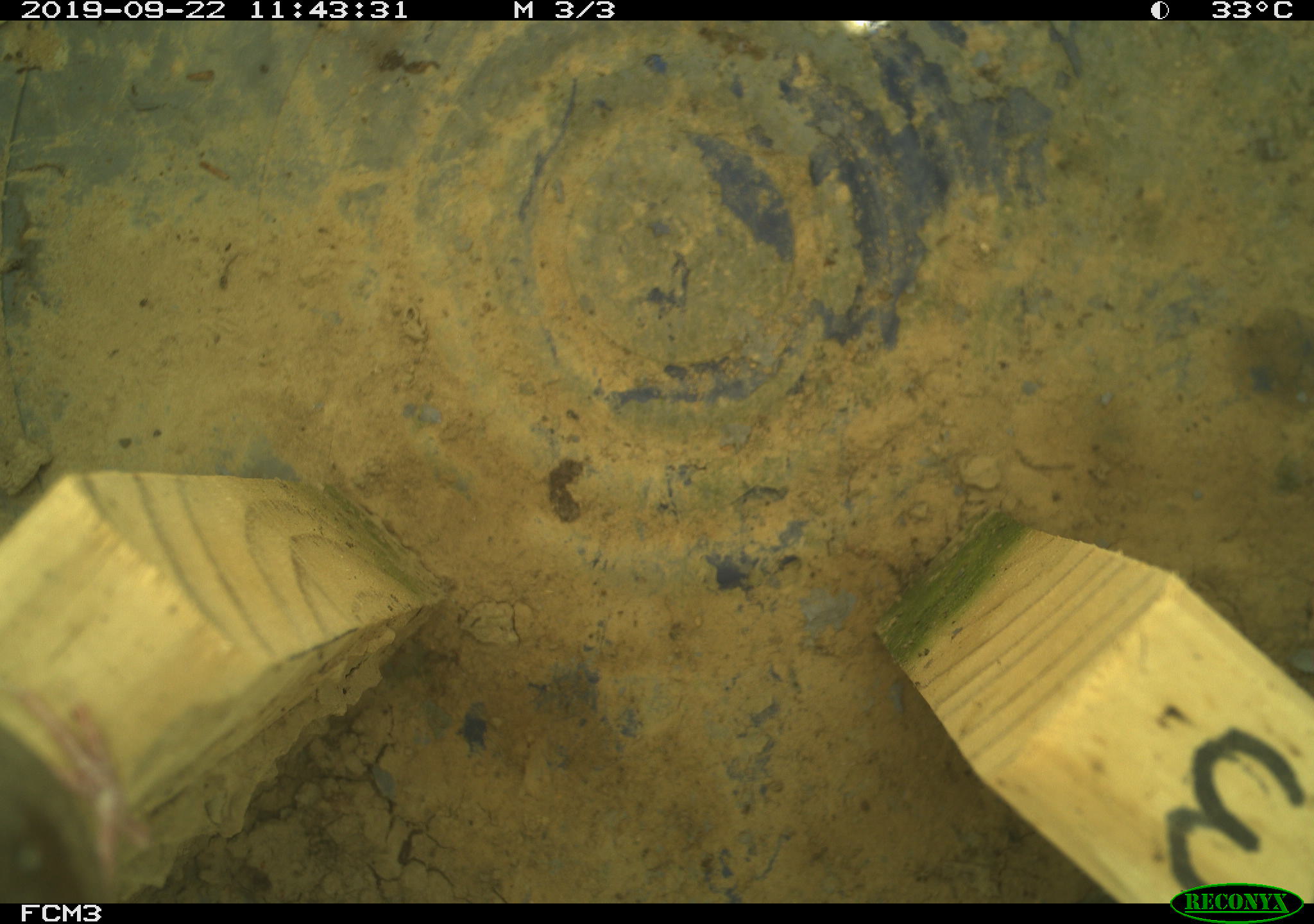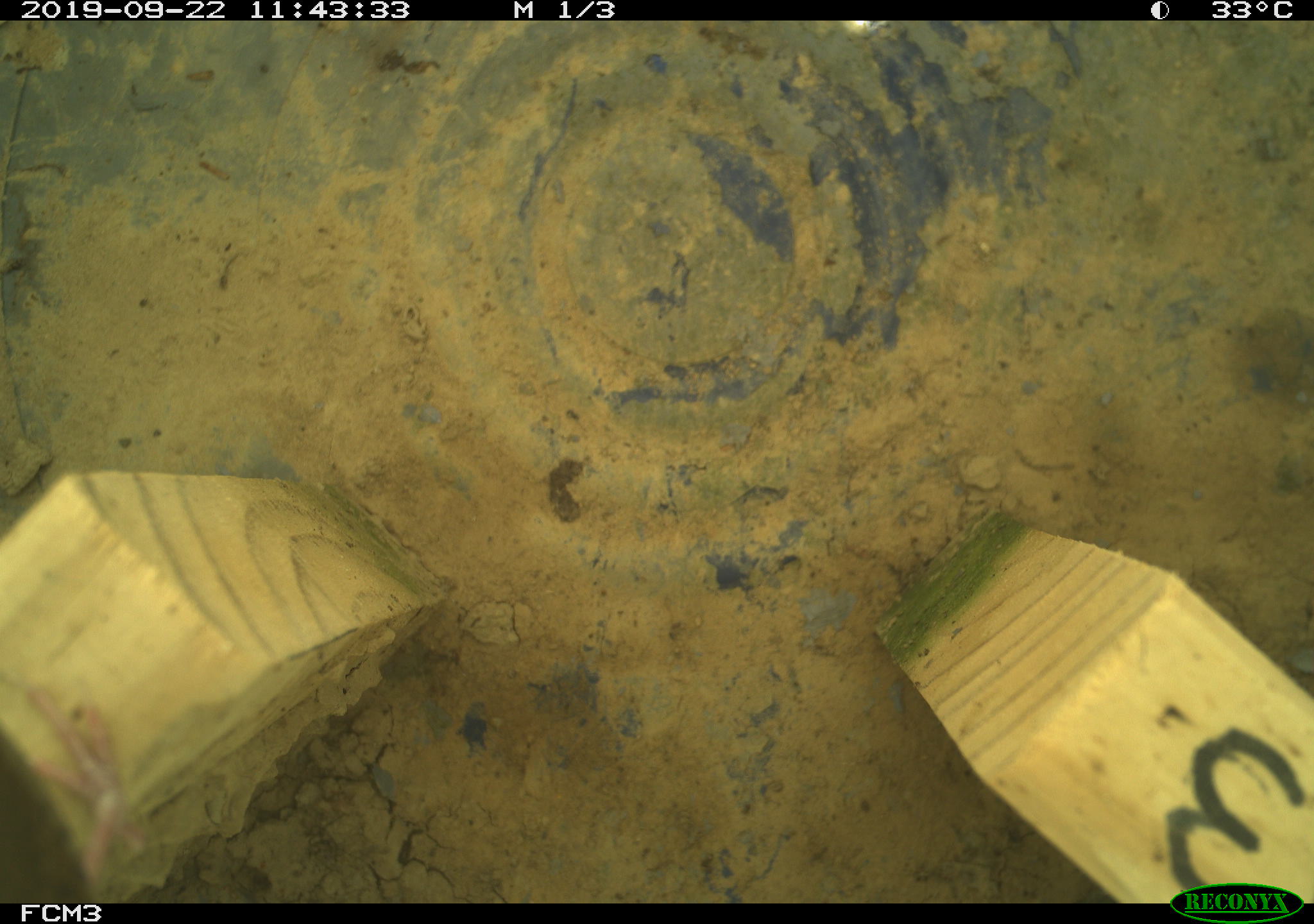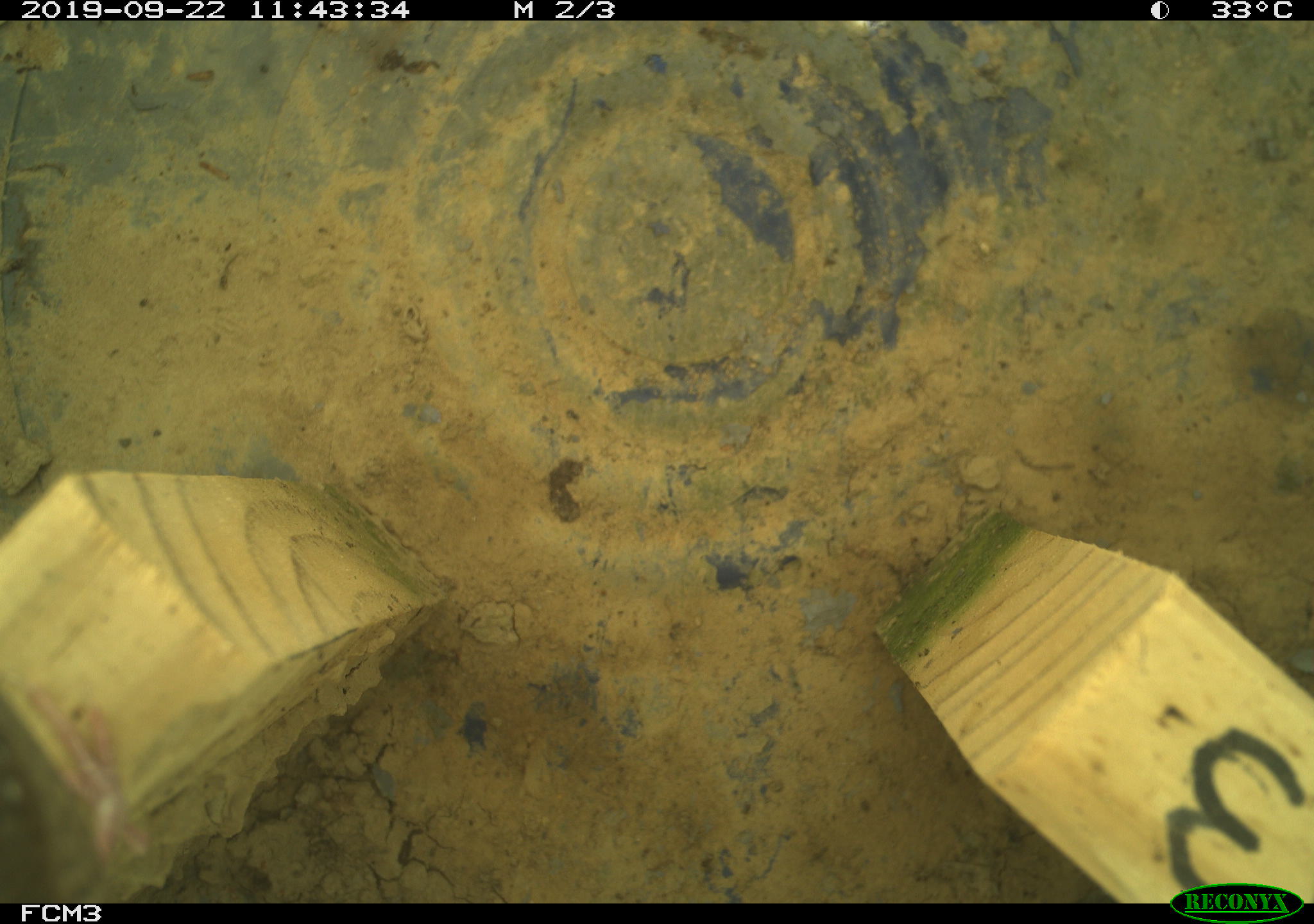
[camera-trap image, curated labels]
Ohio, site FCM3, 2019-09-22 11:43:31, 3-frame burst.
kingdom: Animalia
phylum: Chordata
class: Aves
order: Passeriformes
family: Troglodytidae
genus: Troglodytes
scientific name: Troglodytes aedon aedon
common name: northern house wren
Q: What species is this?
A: Northern house wren (Troglodytes aedon aedon).